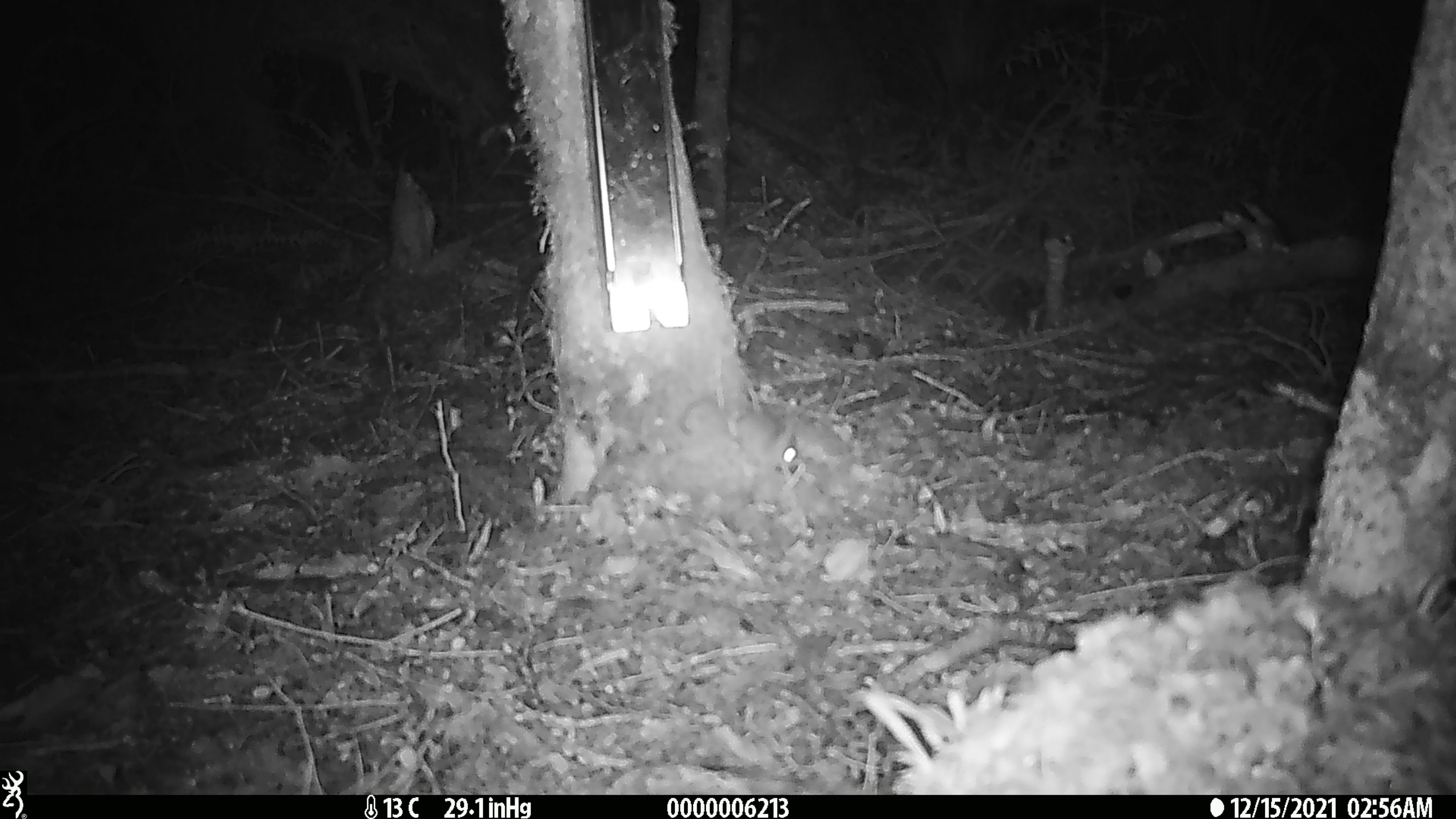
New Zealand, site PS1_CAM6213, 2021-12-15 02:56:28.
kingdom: Animalia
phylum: Chordata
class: Mammalia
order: Rodentia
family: Muridae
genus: Mus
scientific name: Mus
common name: mouse